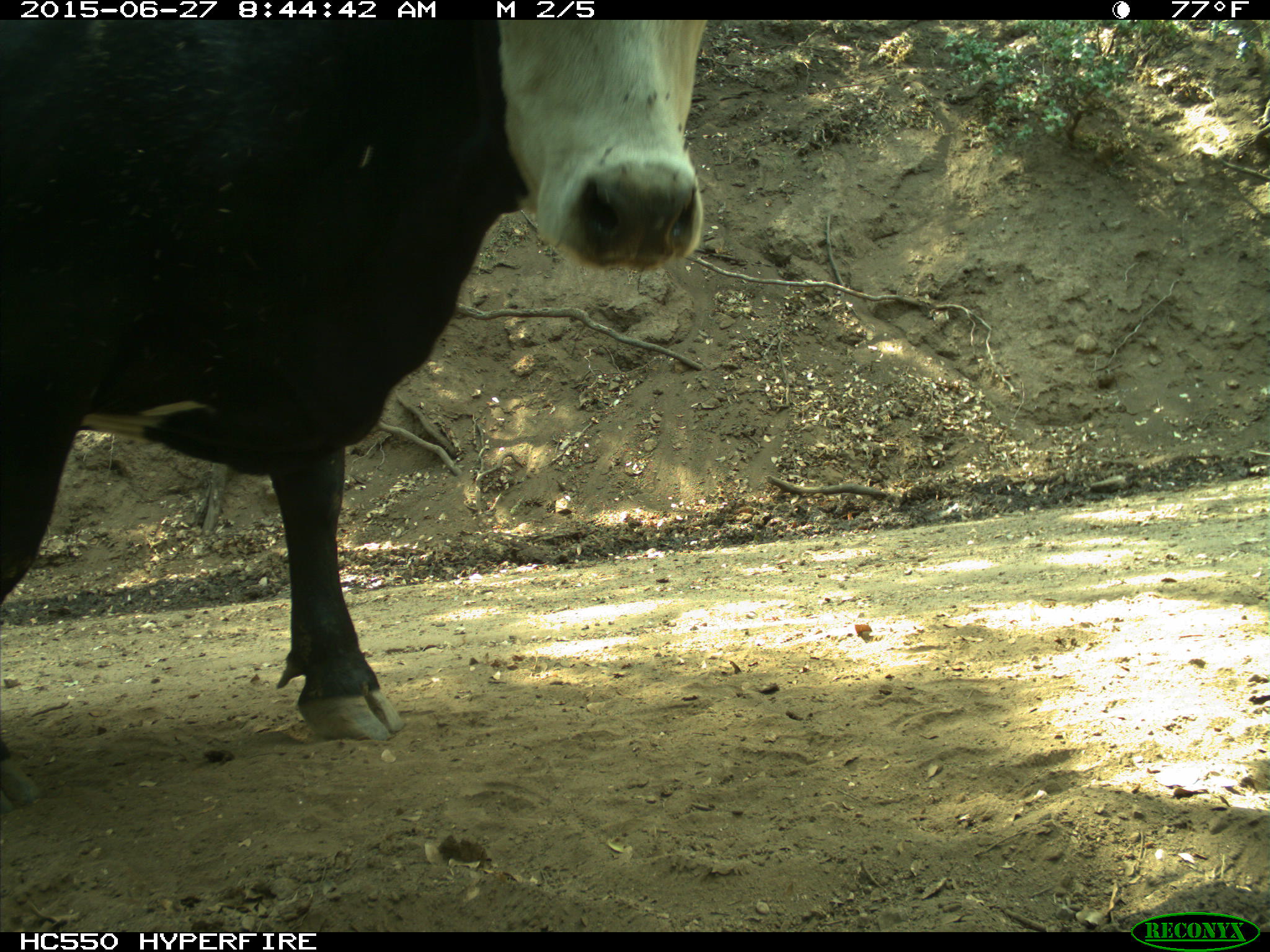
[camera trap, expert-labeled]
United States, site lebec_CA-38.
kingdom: Animalia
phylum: Chordata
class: Mammalia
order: Artiodactyla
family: Bovidae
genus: Bos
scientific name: Bos taurus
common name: domestic cow